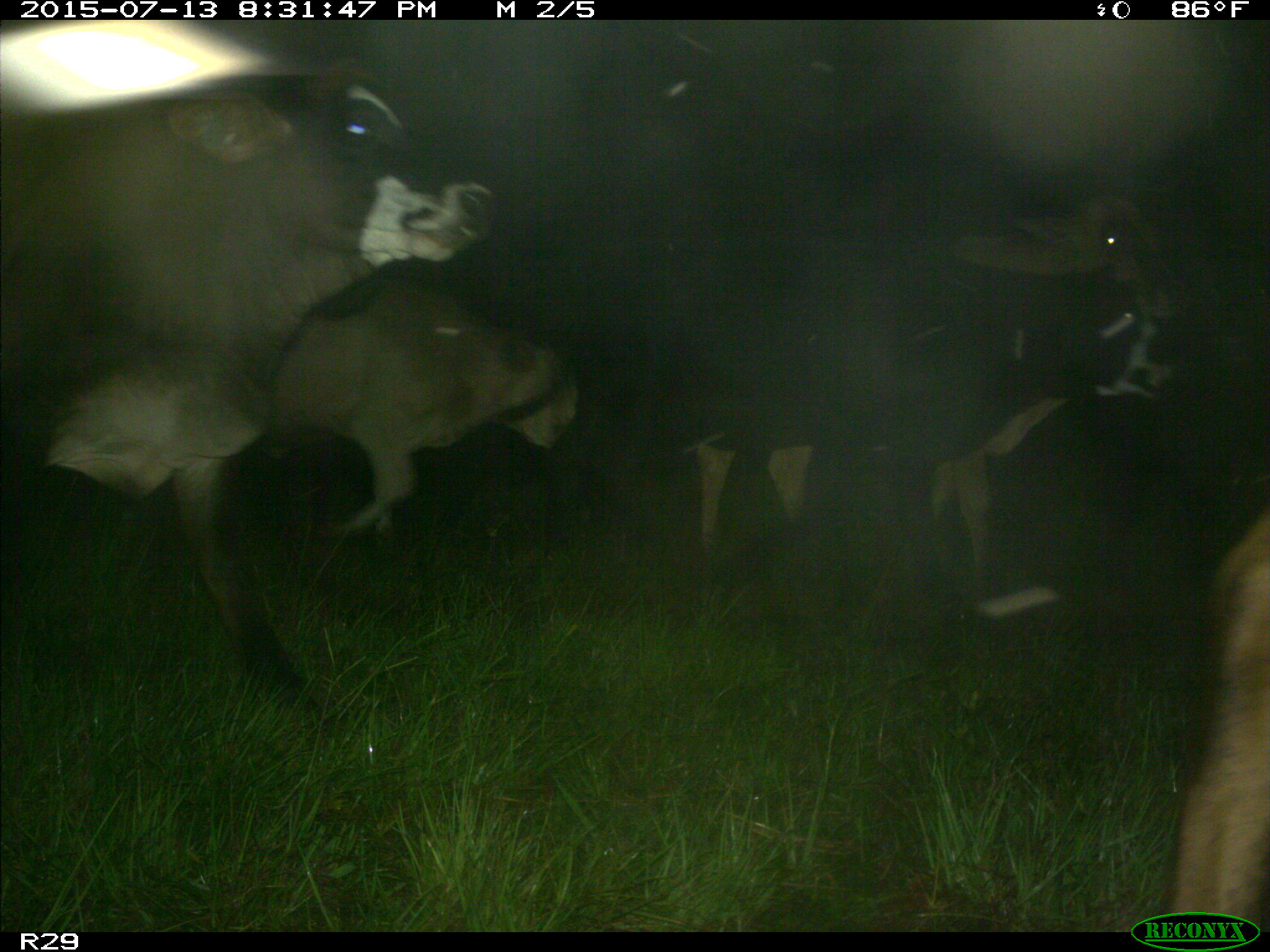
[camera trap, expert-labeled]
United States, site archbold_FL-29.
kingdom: Animalia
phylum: Chordata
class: Mammalia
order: Artiodactyla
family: Bovidae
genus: Bos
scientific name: Bos taurus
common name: domestic cow